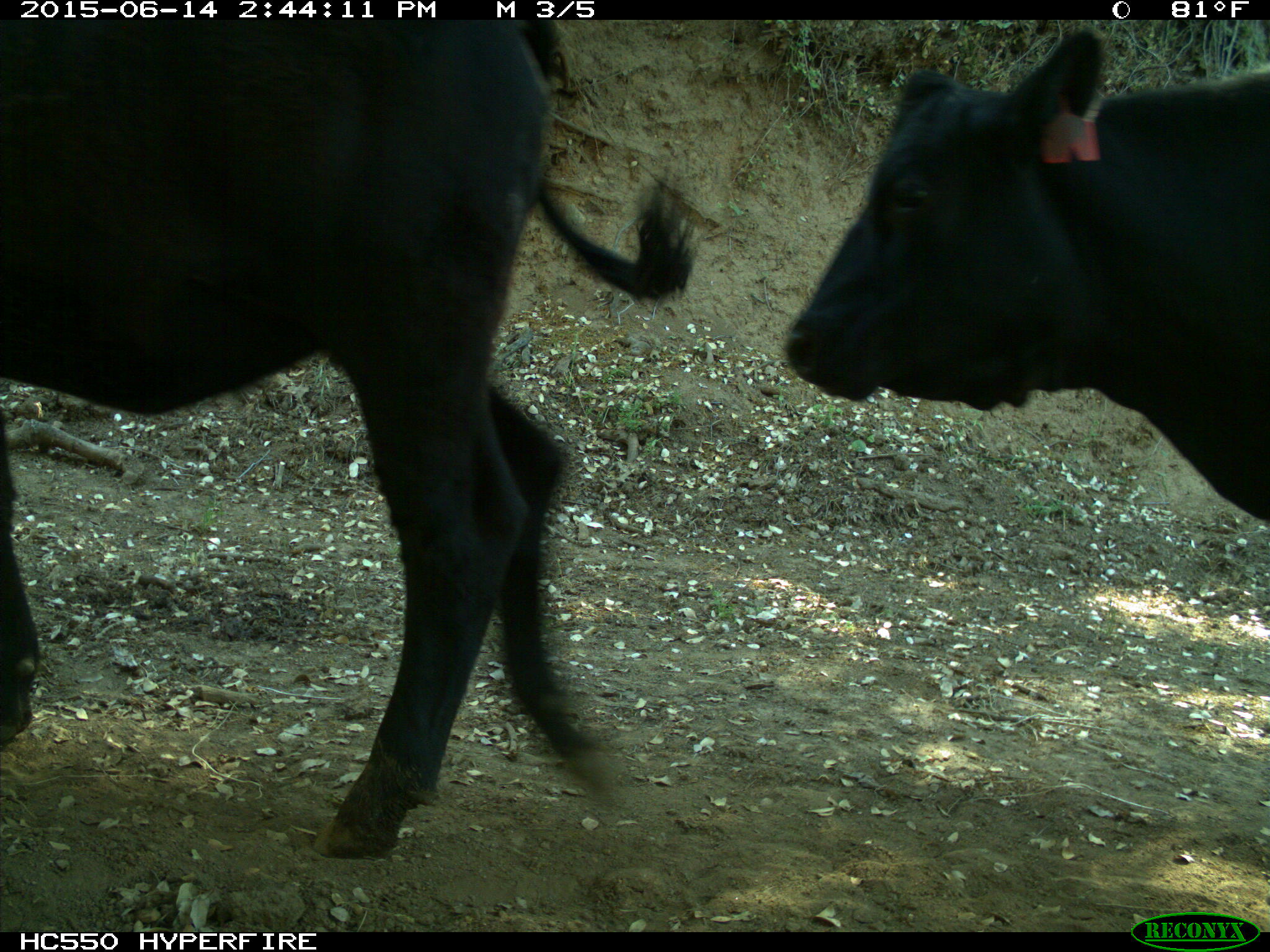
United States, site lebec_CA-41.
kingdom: Animalia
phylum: Chordata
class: Mammalia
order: Artiodactyla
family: Bovidae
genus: Bos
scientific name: Bos taurus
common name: domestic cow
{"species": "Bos taurus (domestic cow)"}